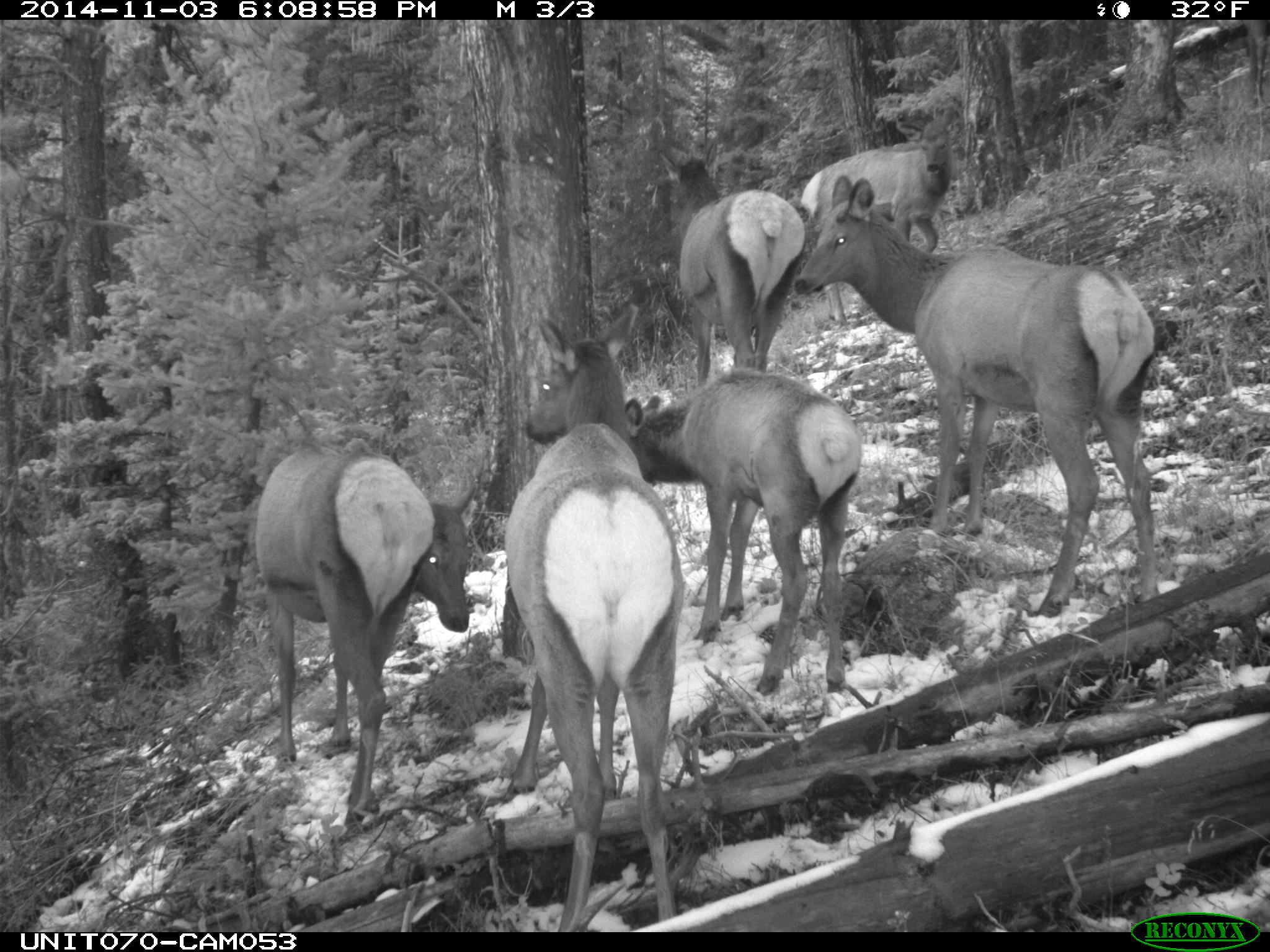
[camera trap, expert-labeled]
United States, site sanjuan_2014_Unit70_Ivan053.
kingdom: Animalia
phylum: Chordata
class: Mammalia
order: Artiodactyla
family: Cervidae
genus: Cervus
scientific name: Cervus elaphus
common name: red deer